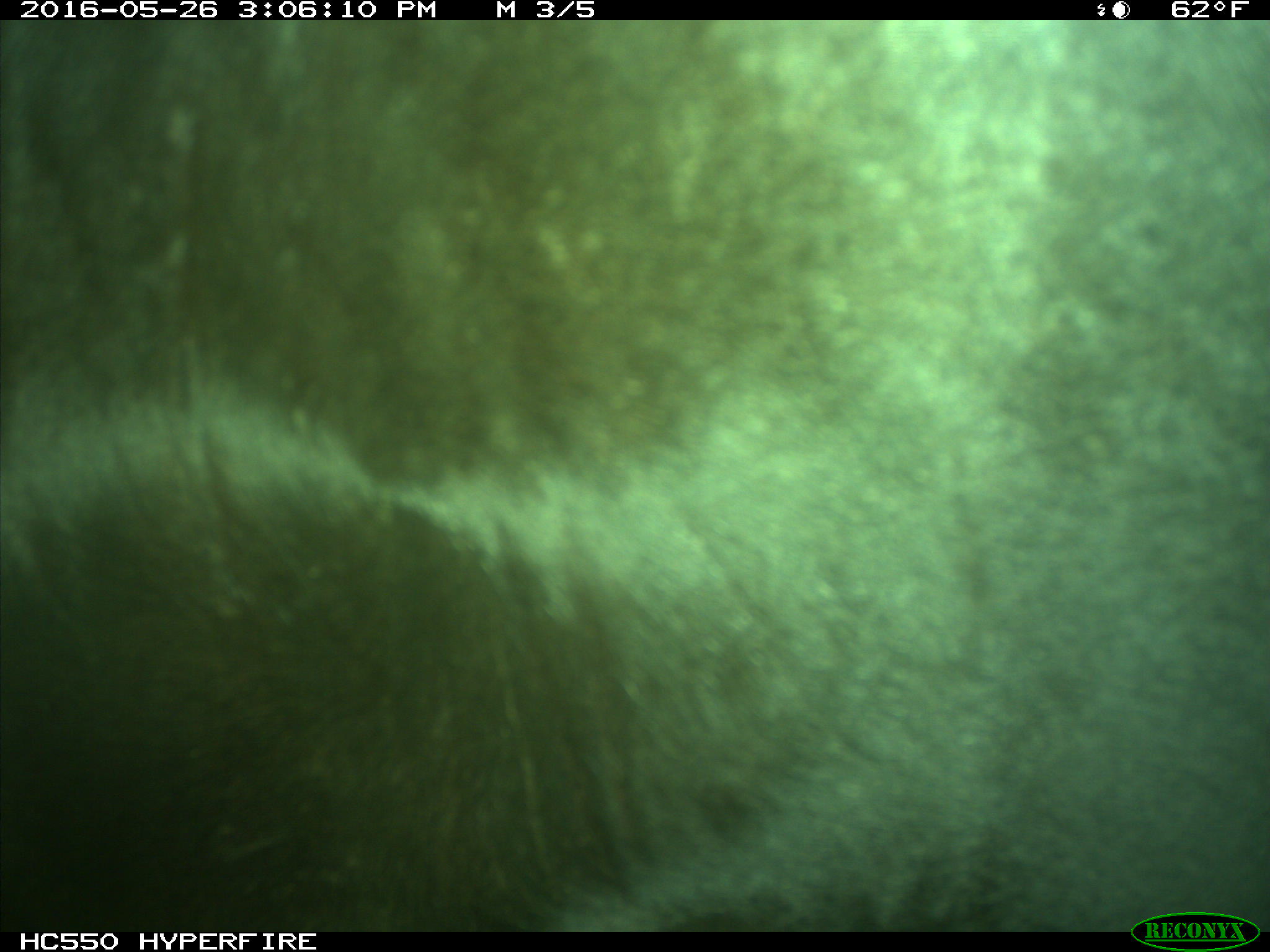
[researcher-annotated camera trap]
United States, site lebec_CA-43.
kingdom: Animalia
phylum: Chordata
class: Mammalia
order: Artiodactyla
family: Bovidae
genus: Bos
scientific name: Bos taurus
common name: domestic cow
Bos taurus (domestic cow).